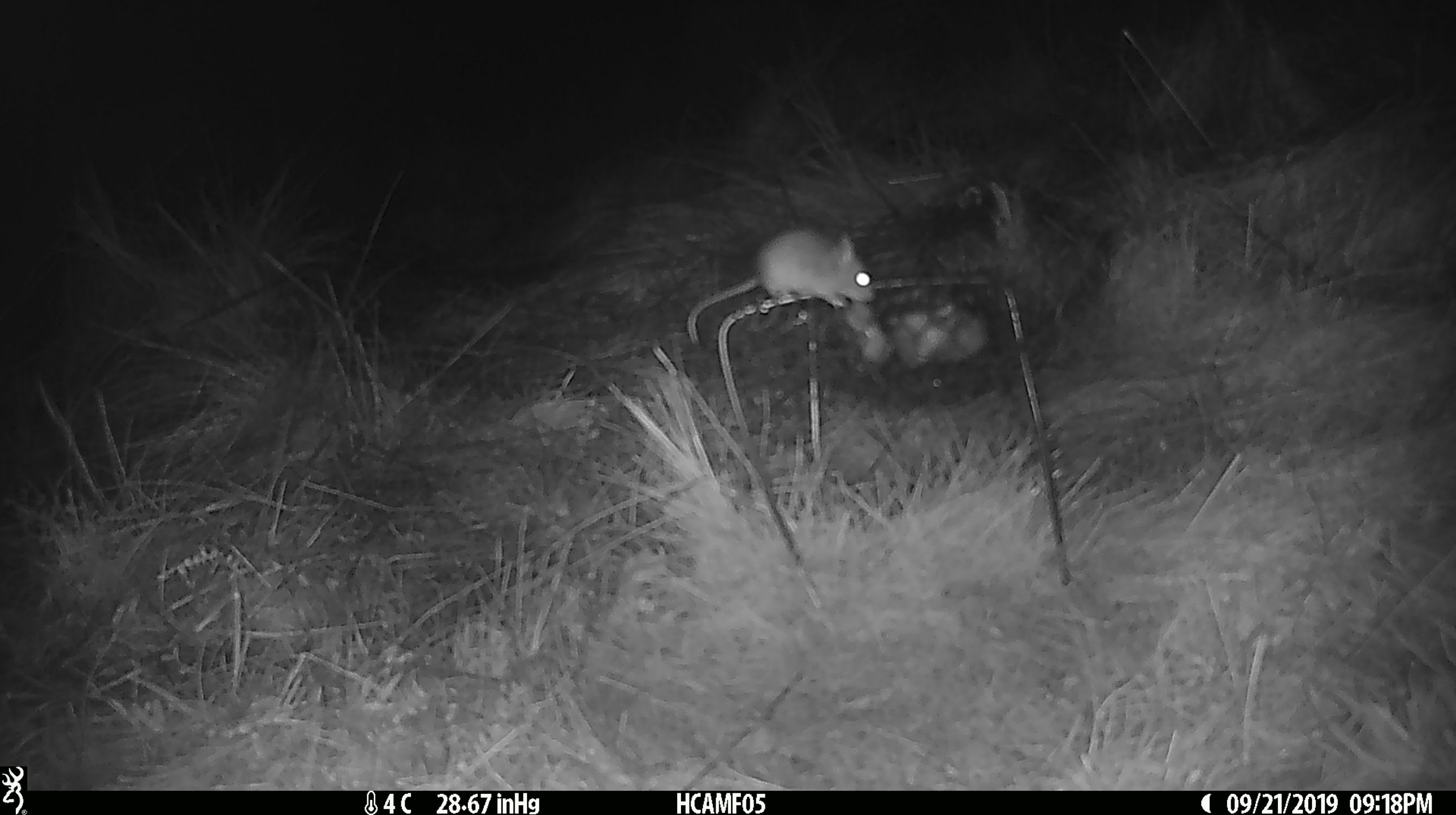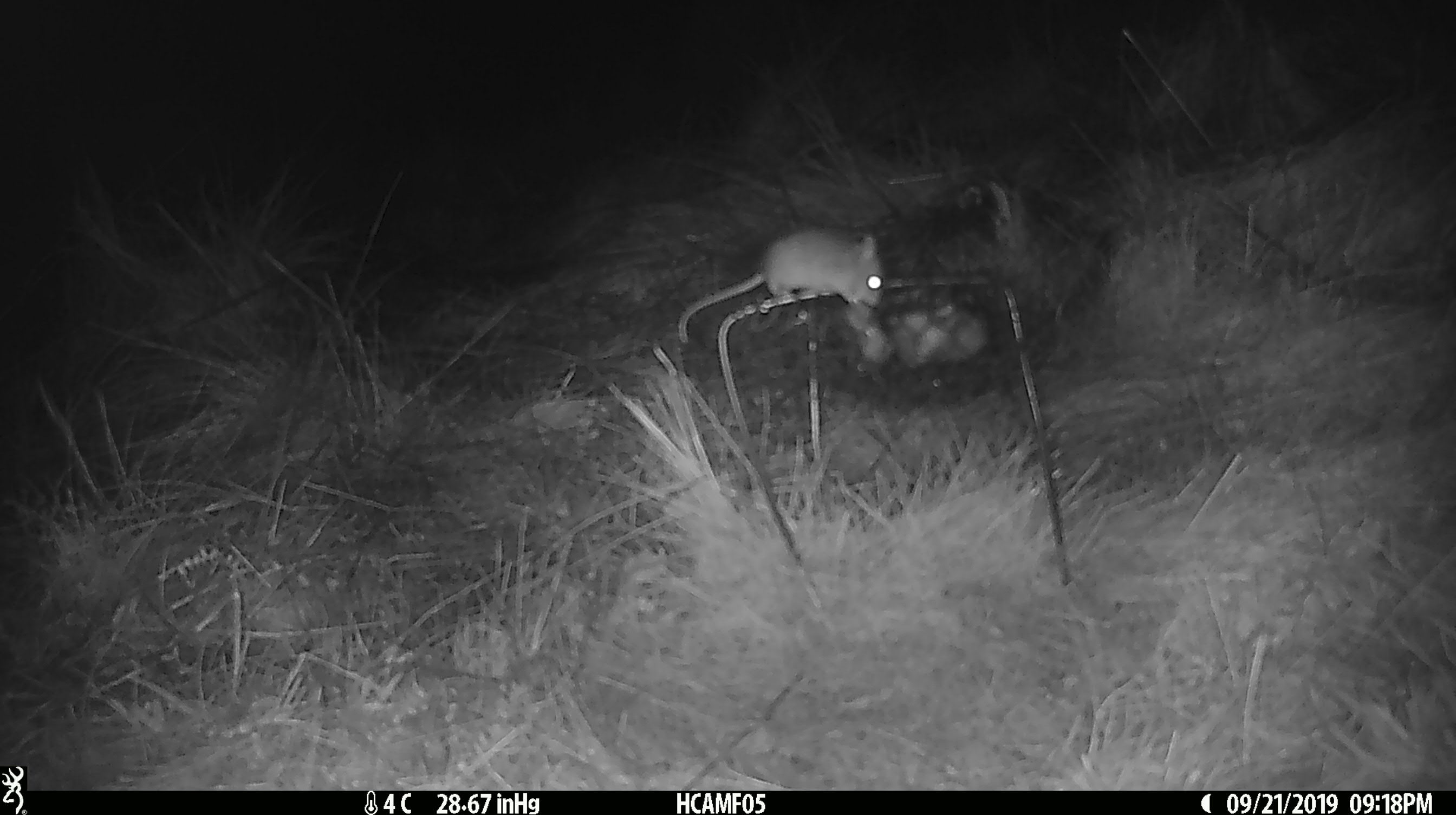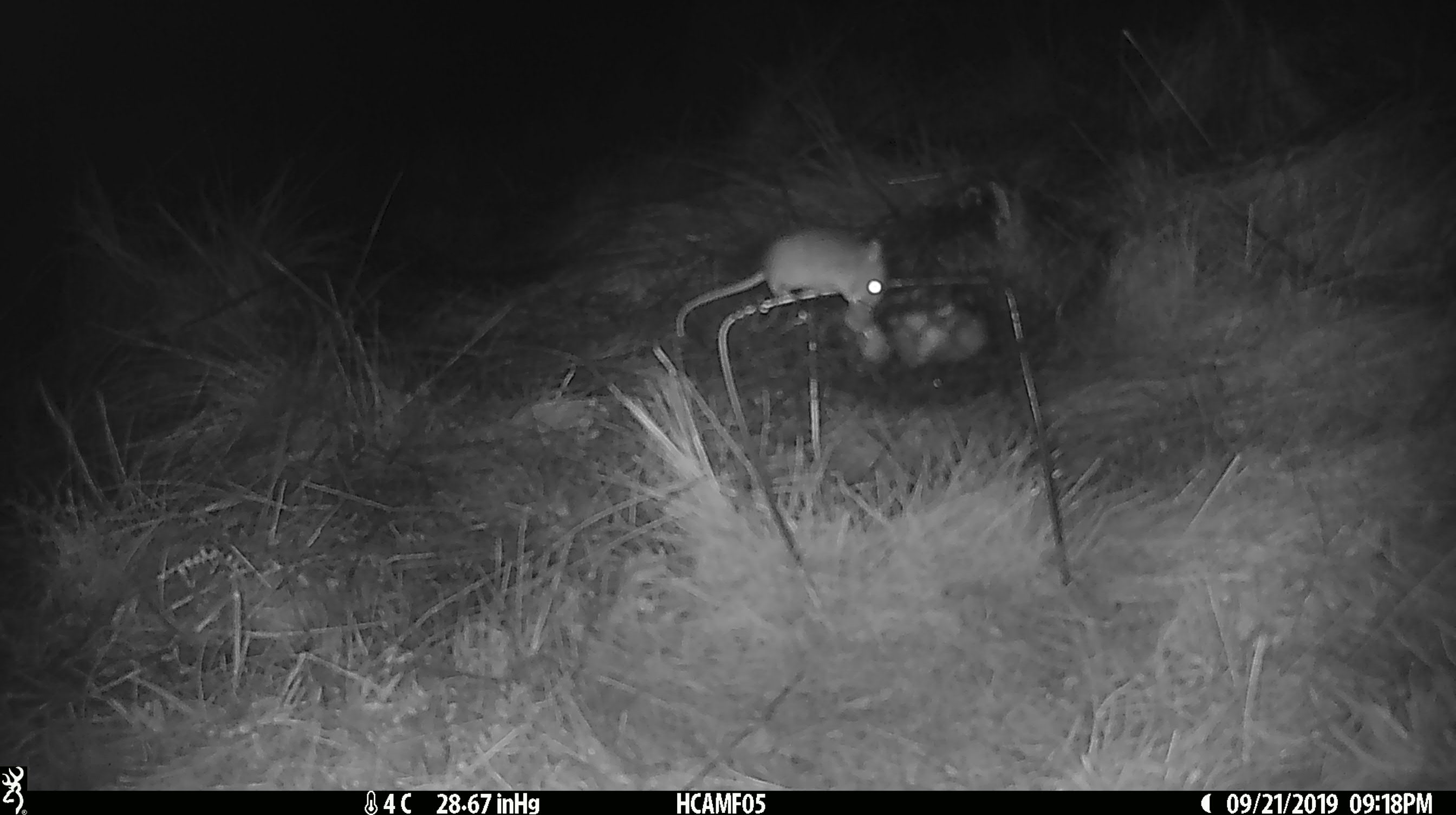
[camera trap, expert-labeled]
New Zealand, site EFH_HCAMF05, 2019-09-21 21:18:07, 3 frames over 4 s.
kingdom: Animalia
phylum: Chordata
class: Mammalia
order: Rodentia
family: Muridae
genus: Mus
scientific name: Mus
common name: mouse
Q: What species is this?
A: Mouse (Mus).